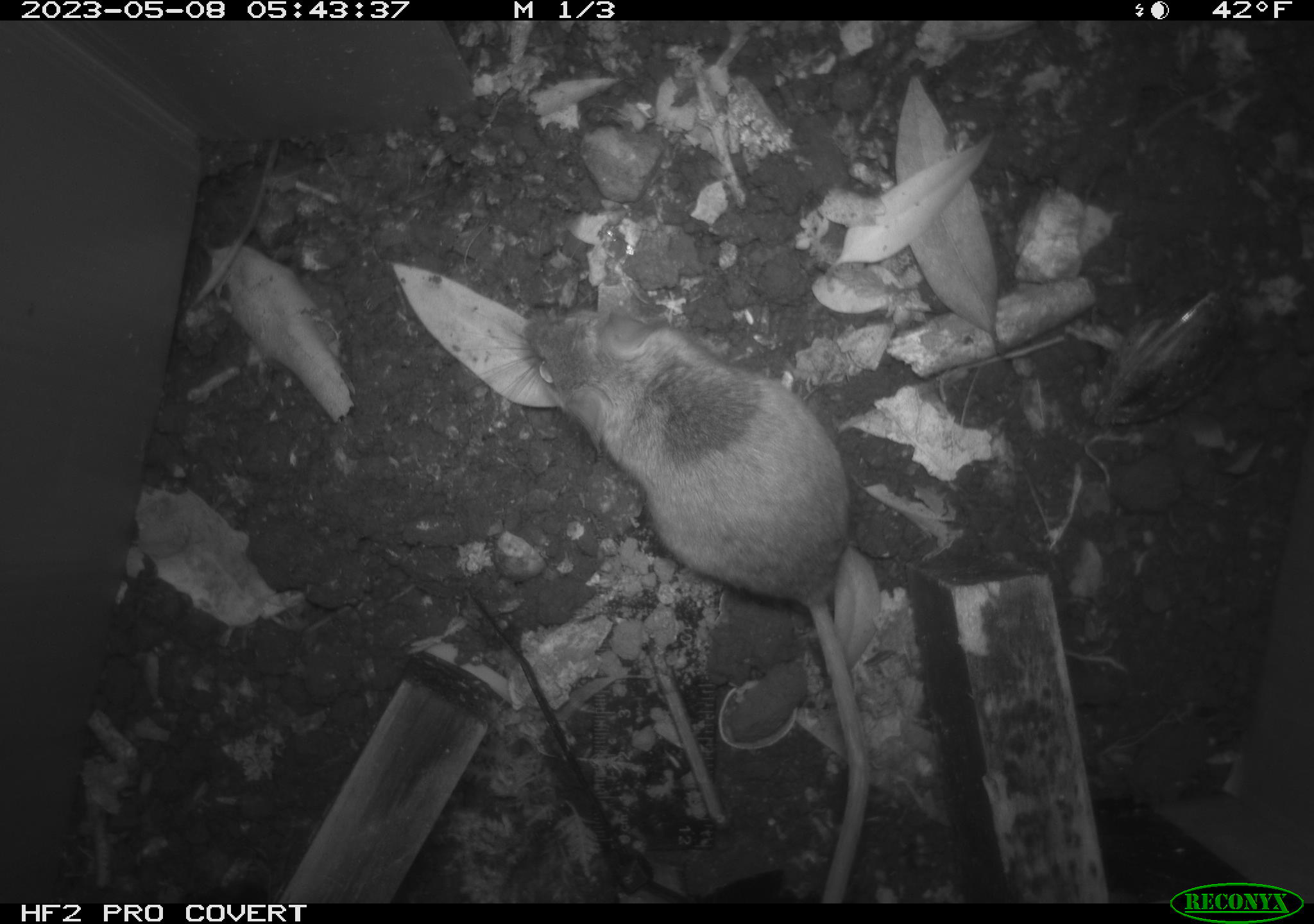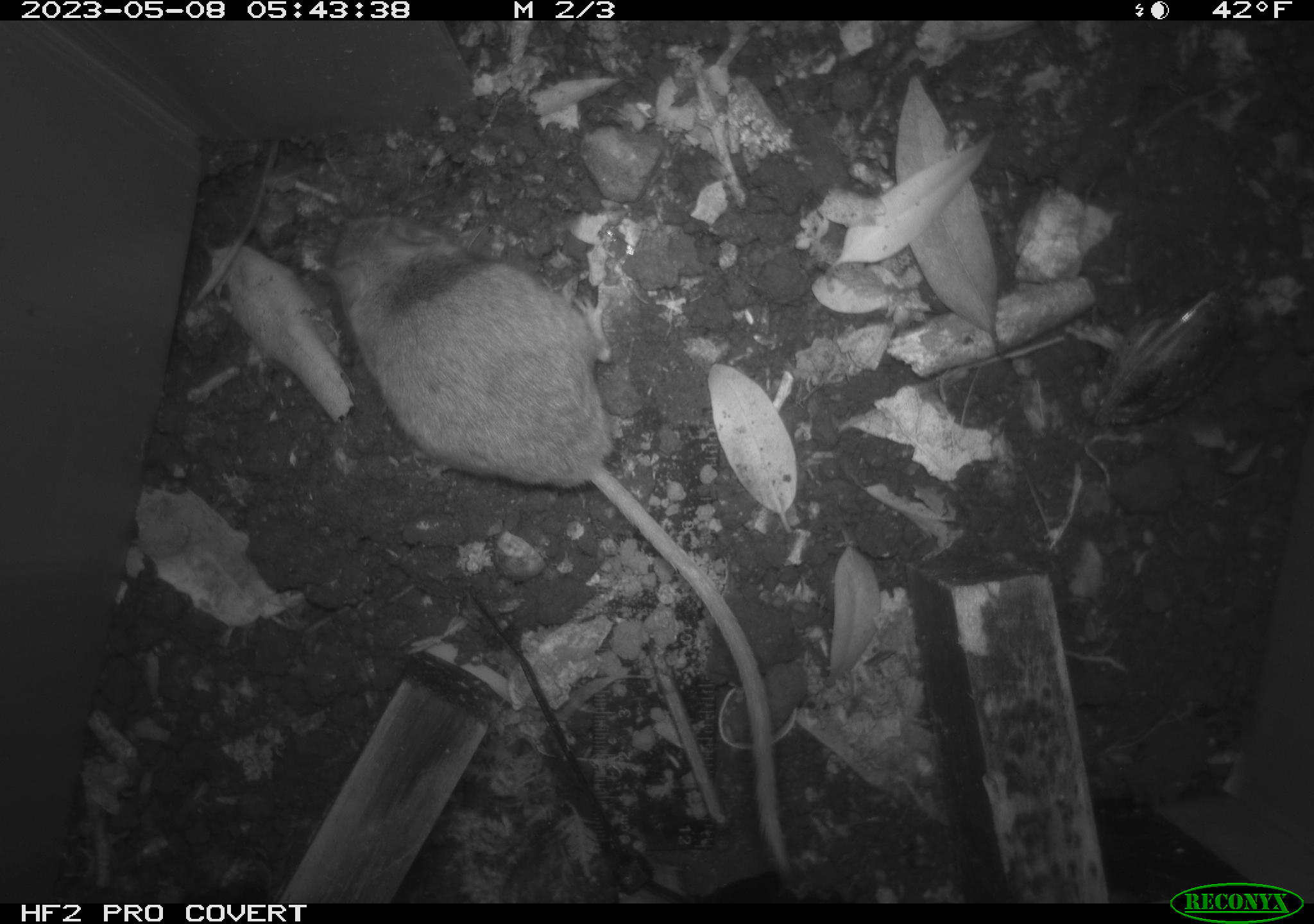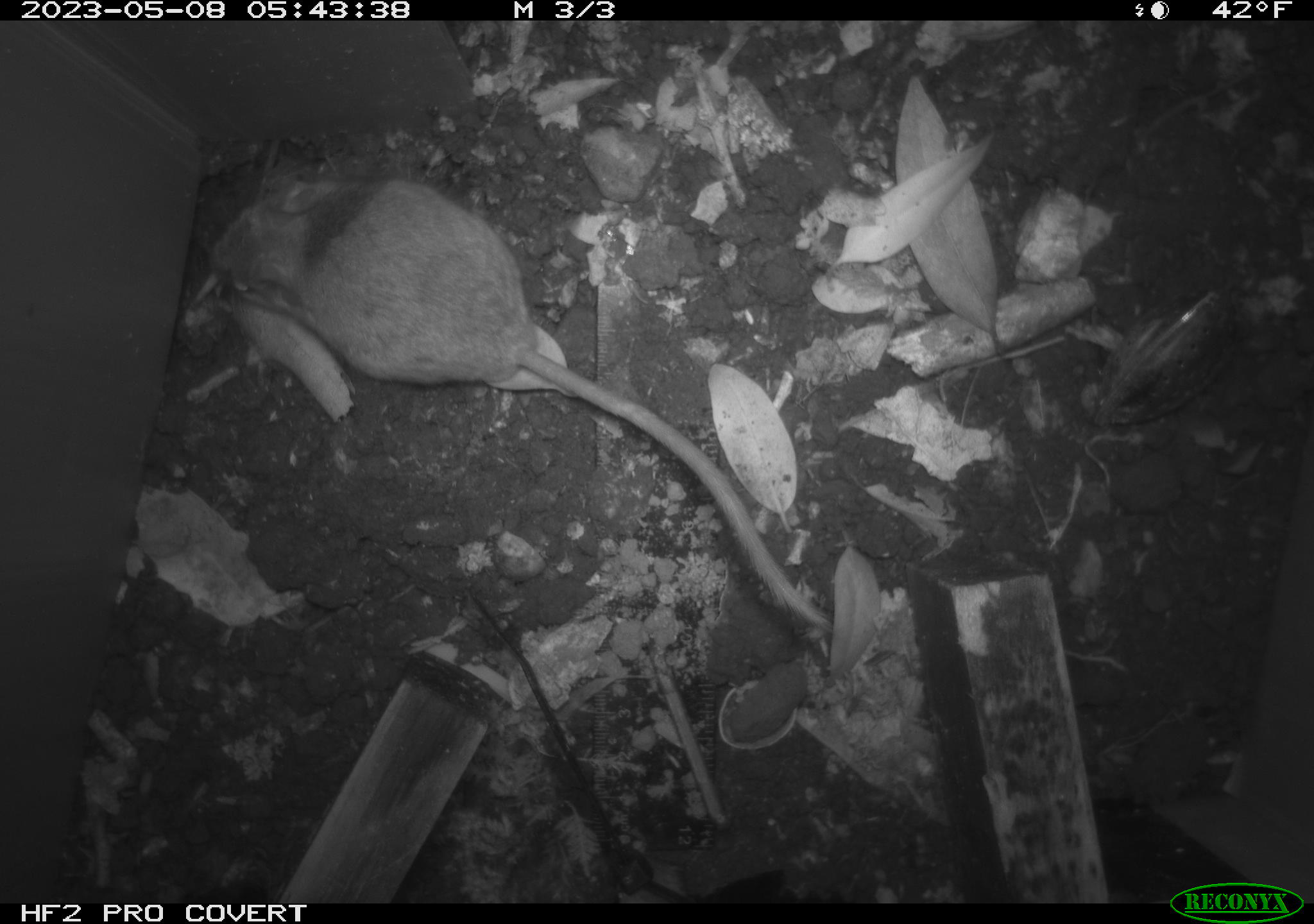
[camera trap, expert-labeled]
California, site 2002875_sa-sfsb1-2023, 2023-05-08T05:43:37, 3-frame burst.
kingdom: Animalia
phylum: Chordata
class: Mammalia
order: Rodentia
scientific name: Rodentia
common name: mouse species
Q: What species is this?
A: Mouse species (Rodentia).